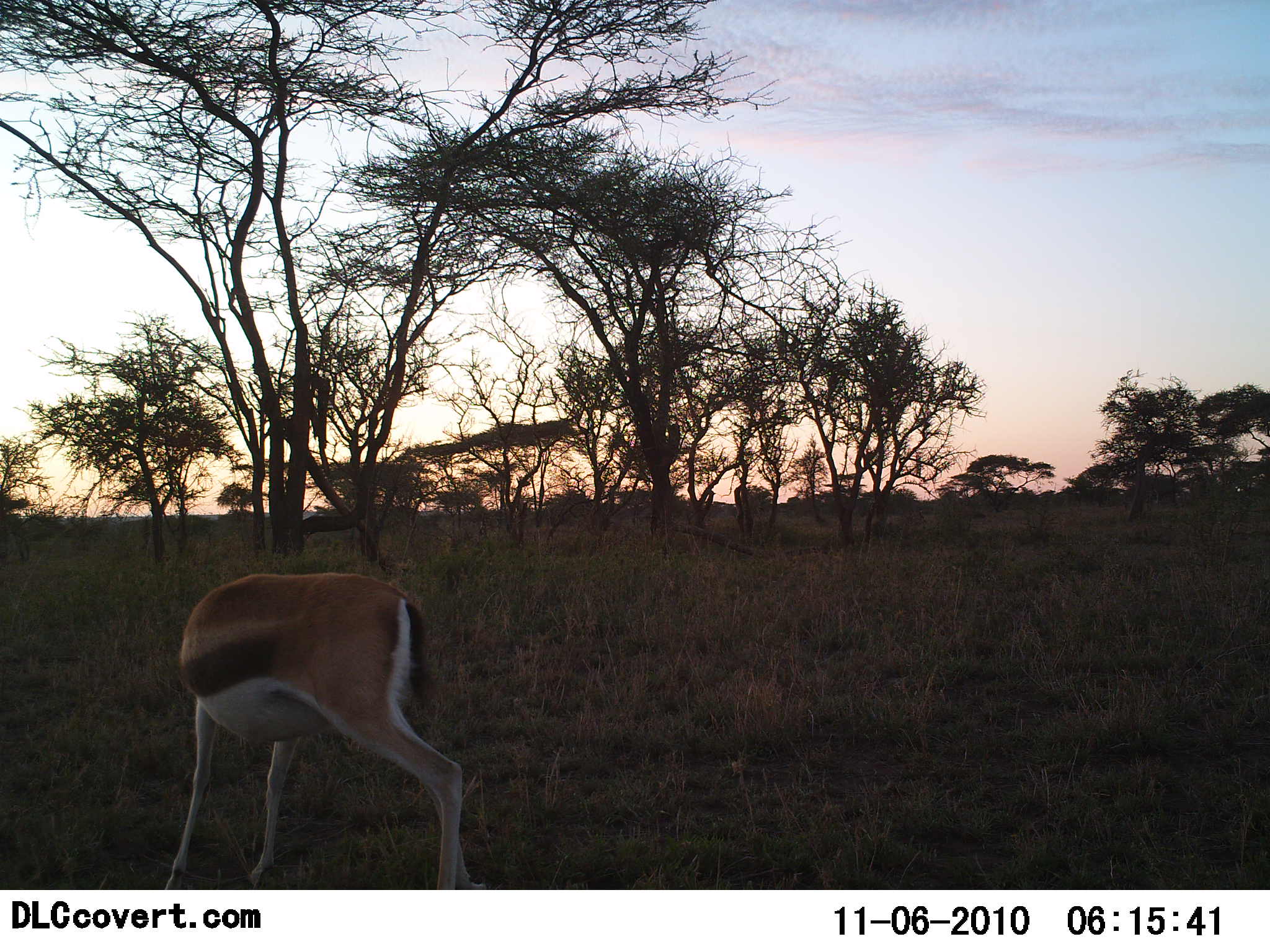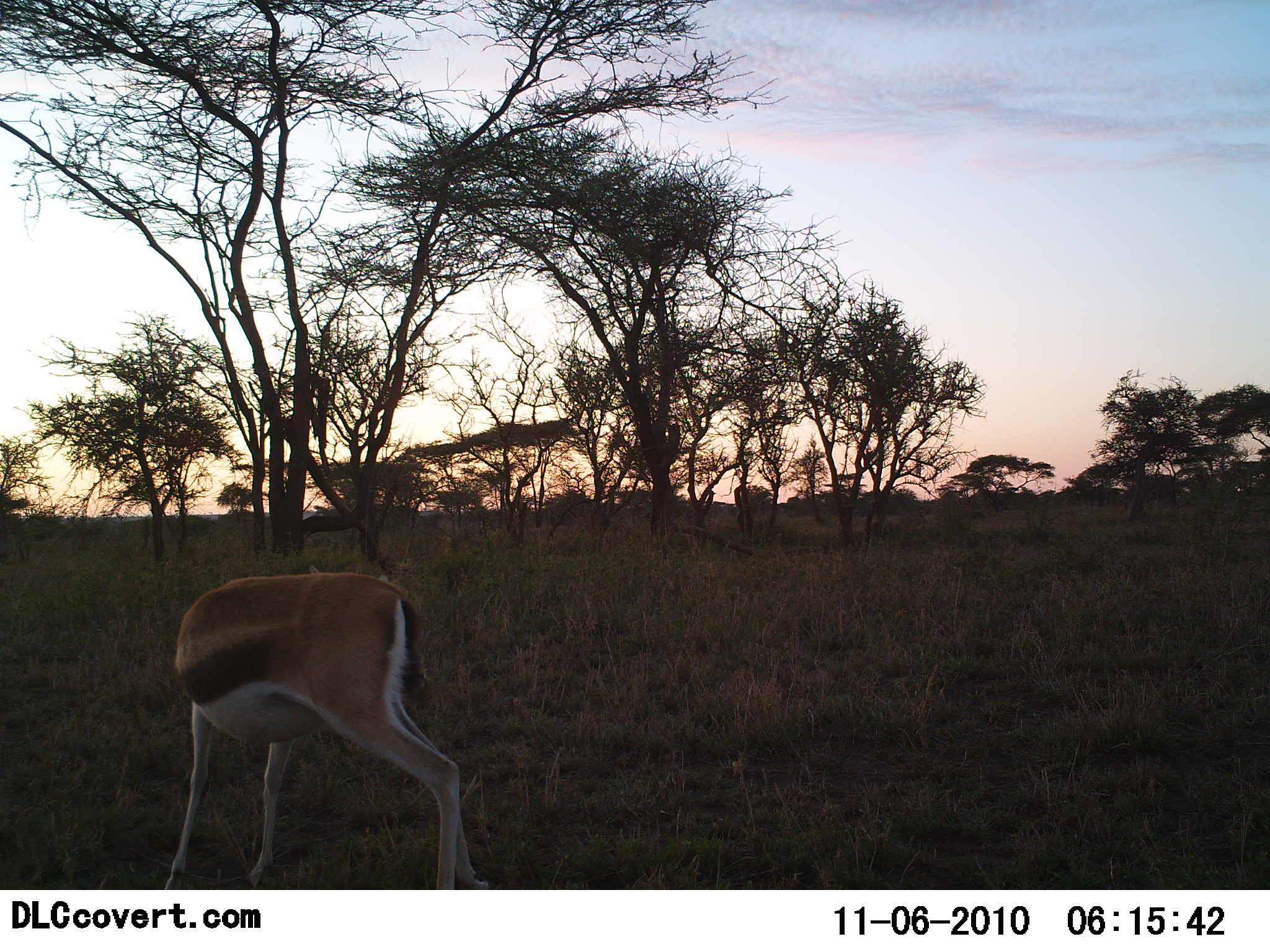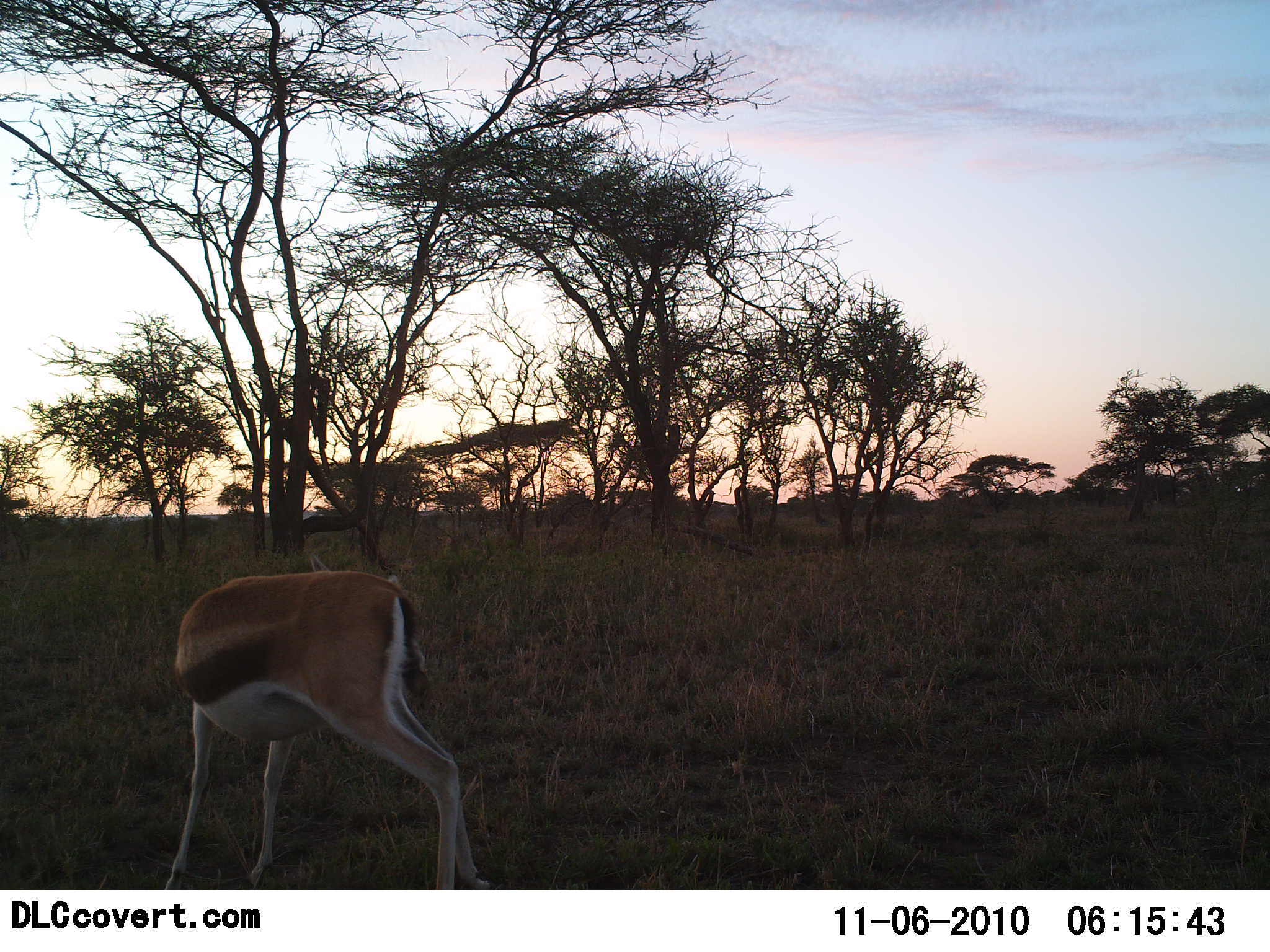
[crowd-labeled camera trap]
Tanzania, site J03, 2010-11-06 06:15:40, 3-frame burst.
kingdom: Animalia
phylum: Chordata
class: Mammalia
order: Artiodactyla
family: Bovidae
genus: Eudorcas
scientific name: Eudorcas thomsonii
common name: thomson's gazelle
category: gazellethomsons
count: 1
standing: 69%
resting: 0%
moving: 0%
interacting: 15%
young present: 0%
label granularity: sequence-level